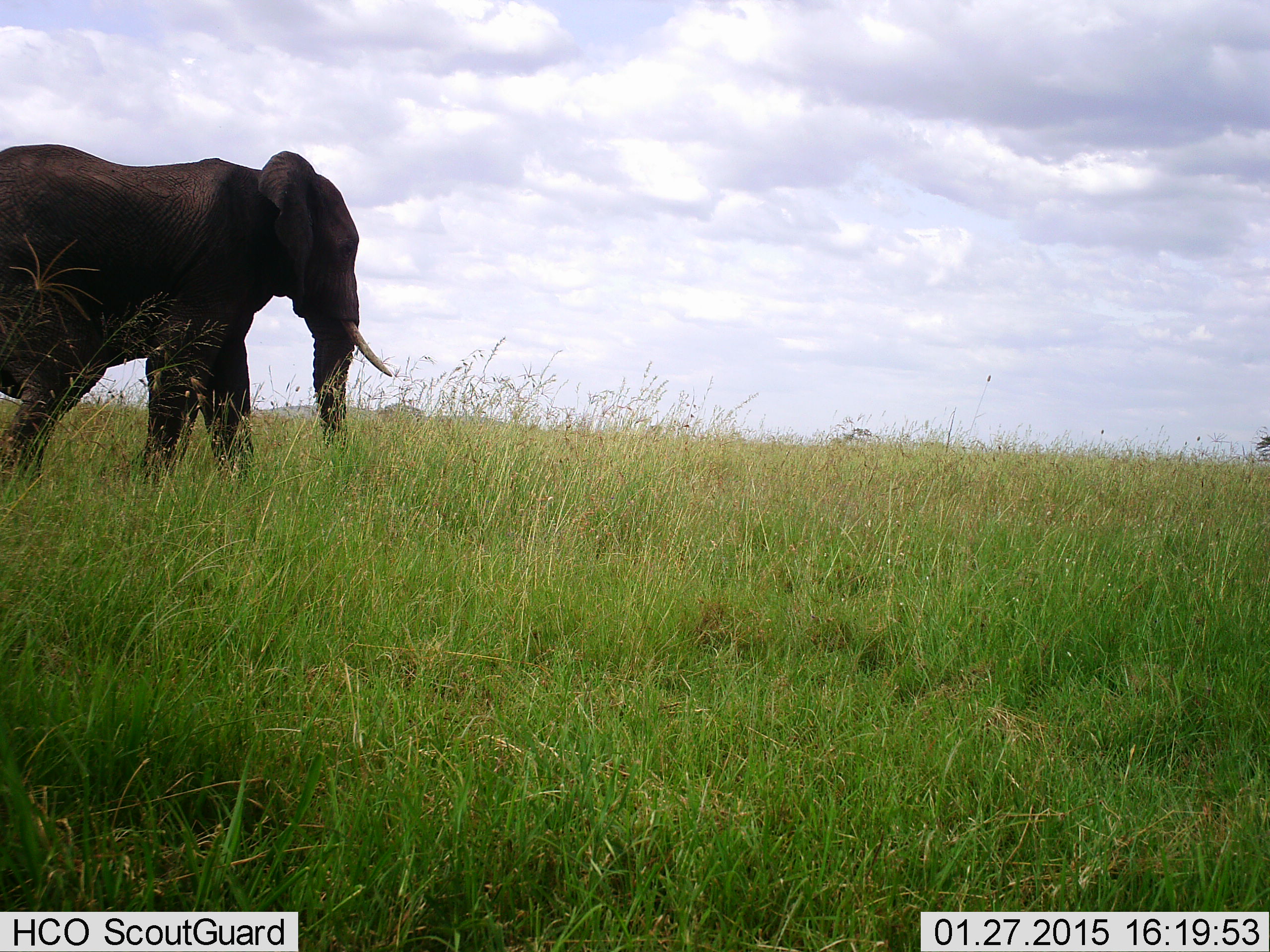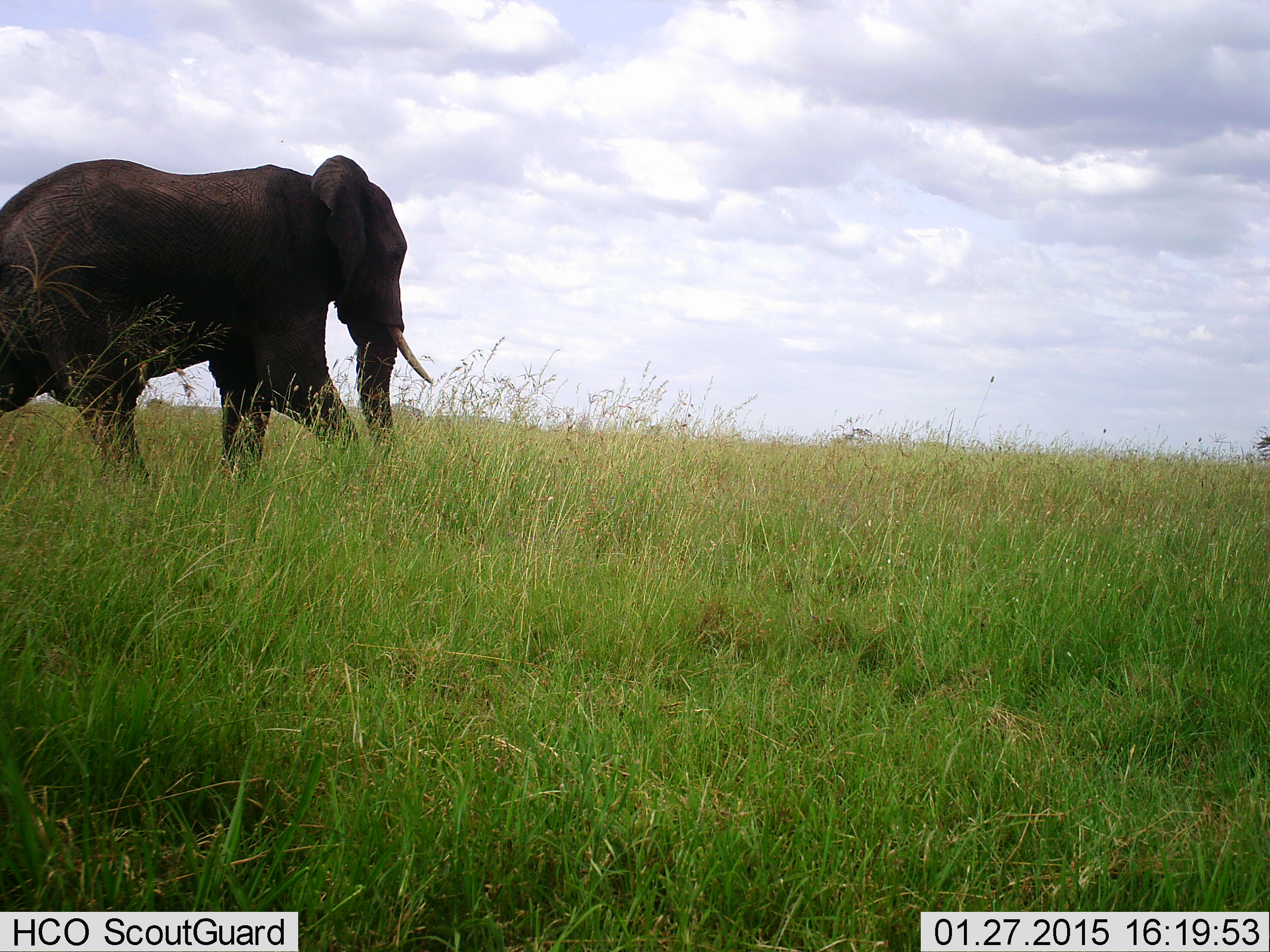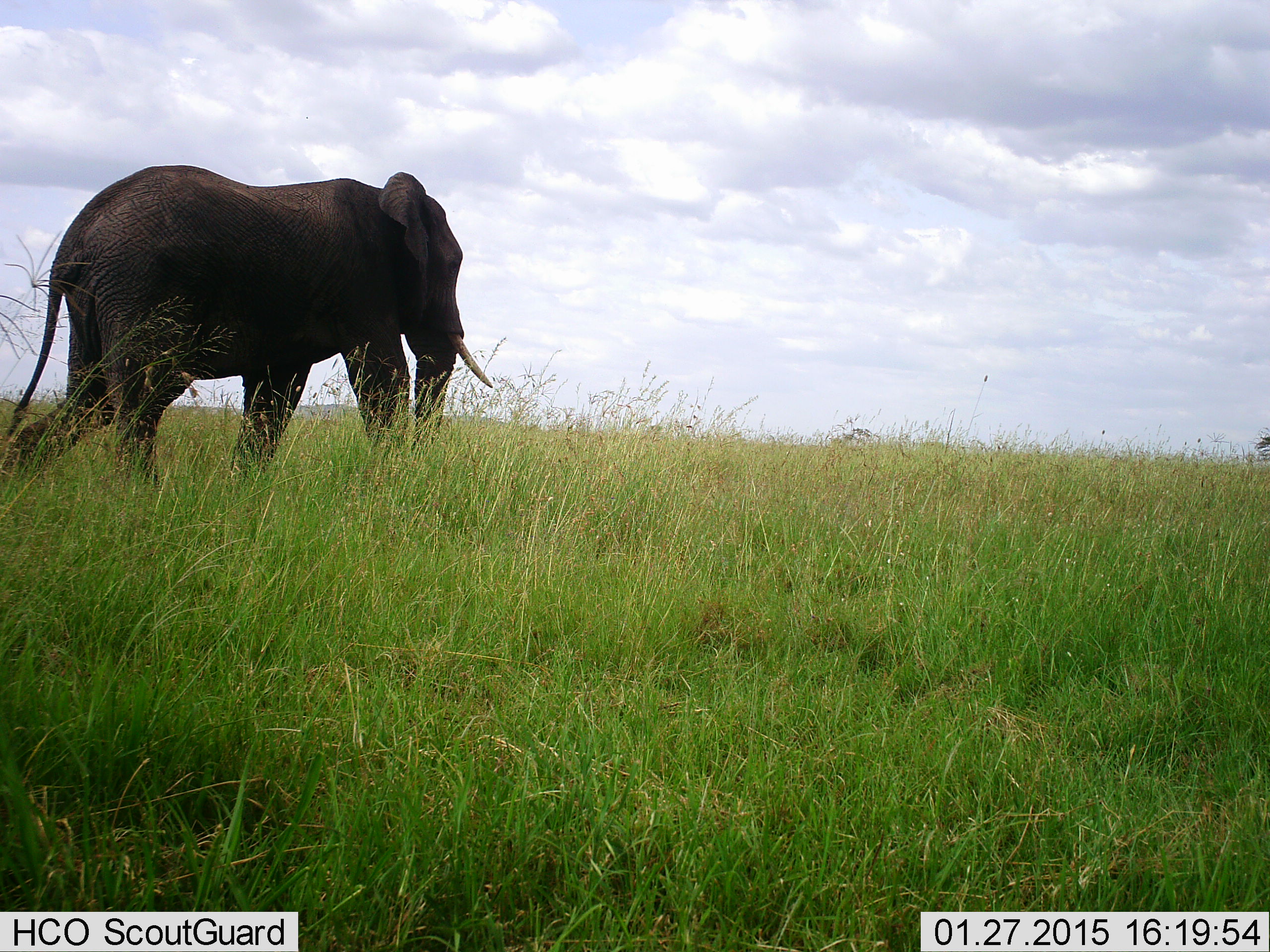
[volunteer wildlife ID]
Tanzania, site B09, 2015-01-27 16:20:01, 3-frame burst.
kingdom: Animalia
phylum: Chordata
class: Mammalia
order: Proboscidea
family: Elephantidae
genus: Loxodonta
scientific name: Loxodonta africana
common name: african bush elephant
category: elephant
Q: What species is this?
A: Elephant (african bush elephant) (Loxodonta africana).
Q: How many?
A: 1.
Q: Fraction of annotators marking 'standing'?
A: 0%.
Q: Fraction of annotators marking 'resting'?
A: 0%.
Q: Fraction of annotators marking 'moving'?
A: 100%.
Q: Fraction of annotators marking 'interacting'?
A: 0%.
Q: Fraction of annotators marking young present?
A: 0%.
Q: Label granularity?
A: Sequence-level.